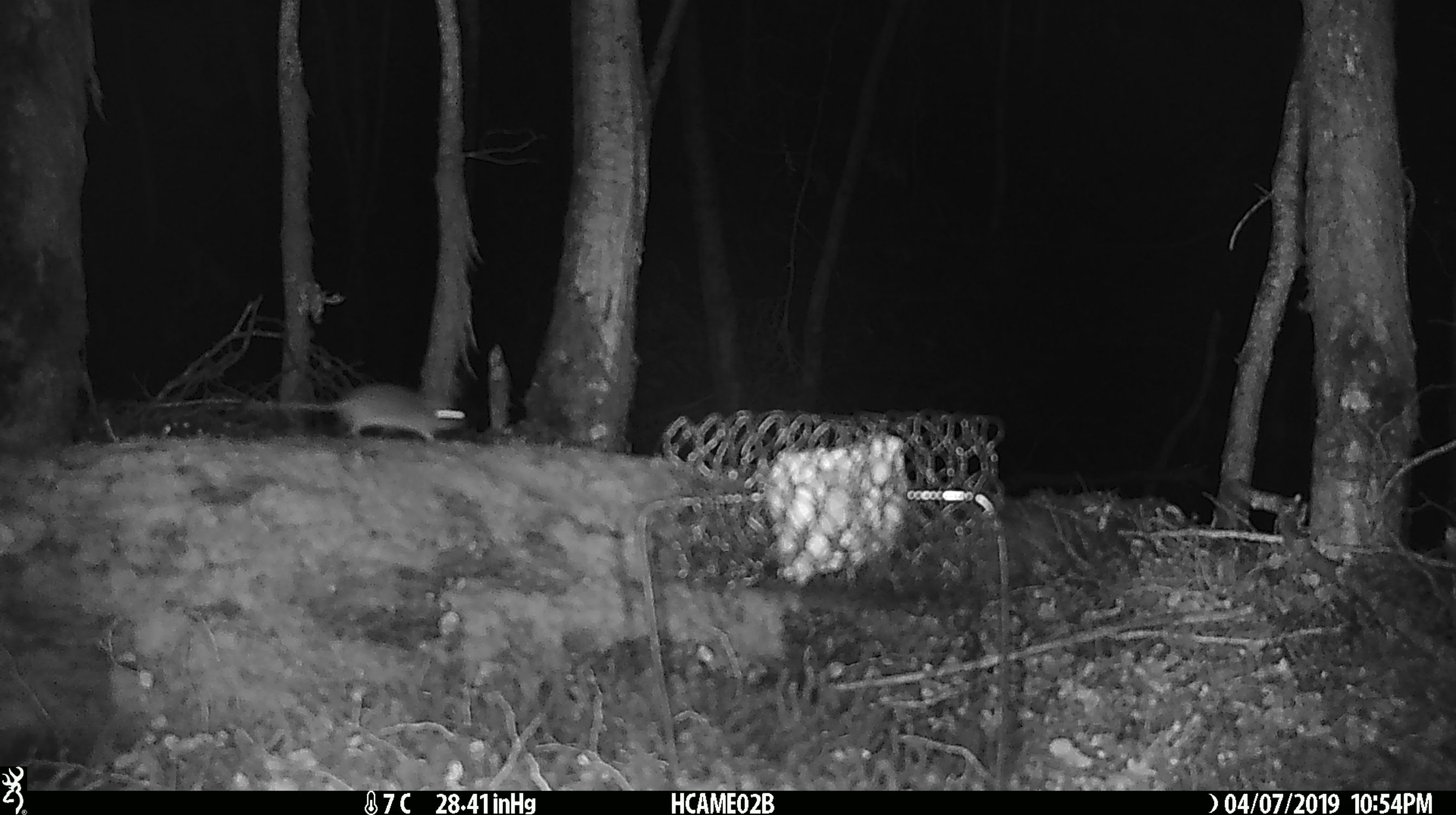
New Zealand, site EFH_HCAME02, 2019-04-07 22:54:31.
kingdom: Animalia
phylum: Chordata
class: Mammalia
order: Rodentia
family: Muridae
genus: Mus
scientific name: Mus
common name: mouse